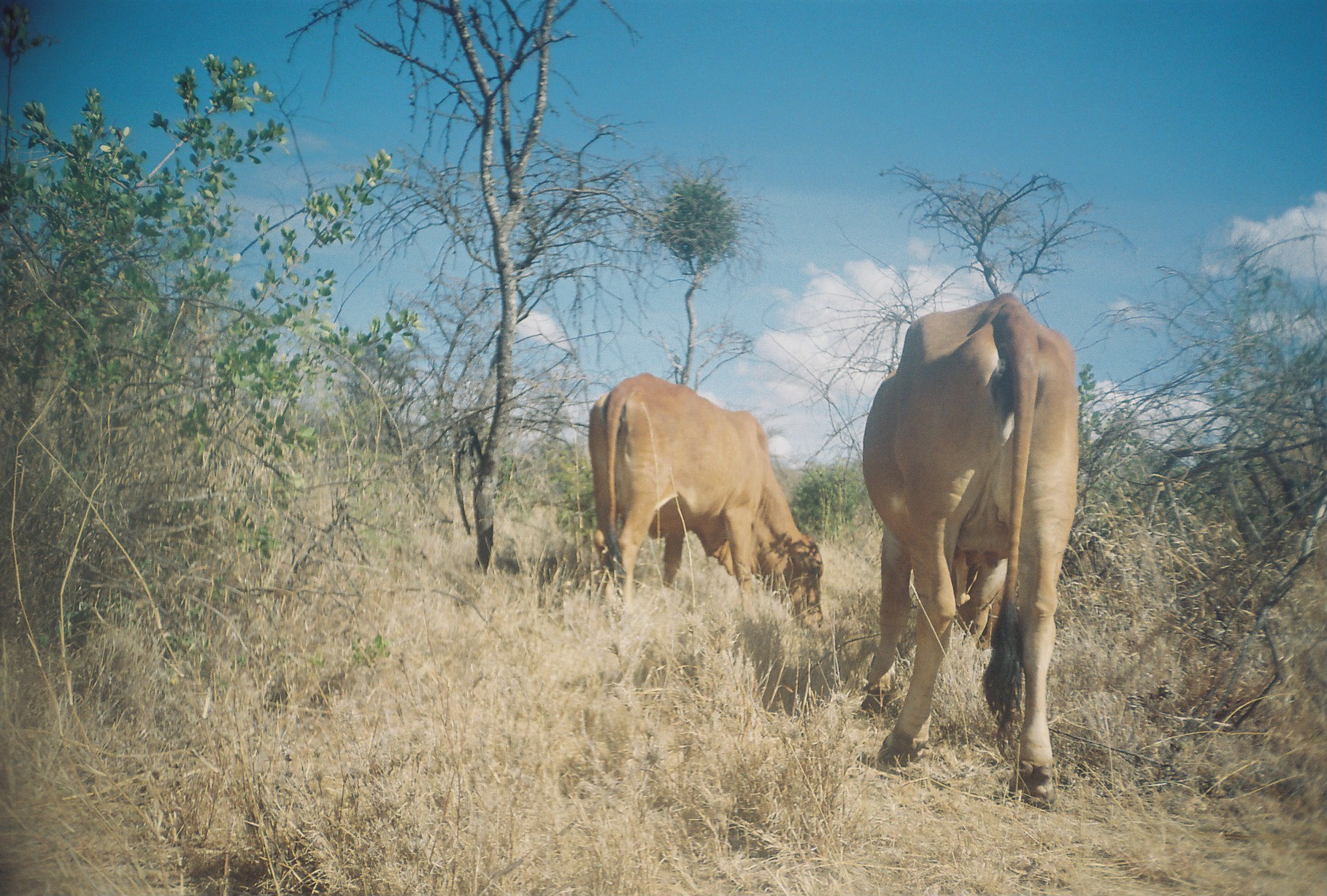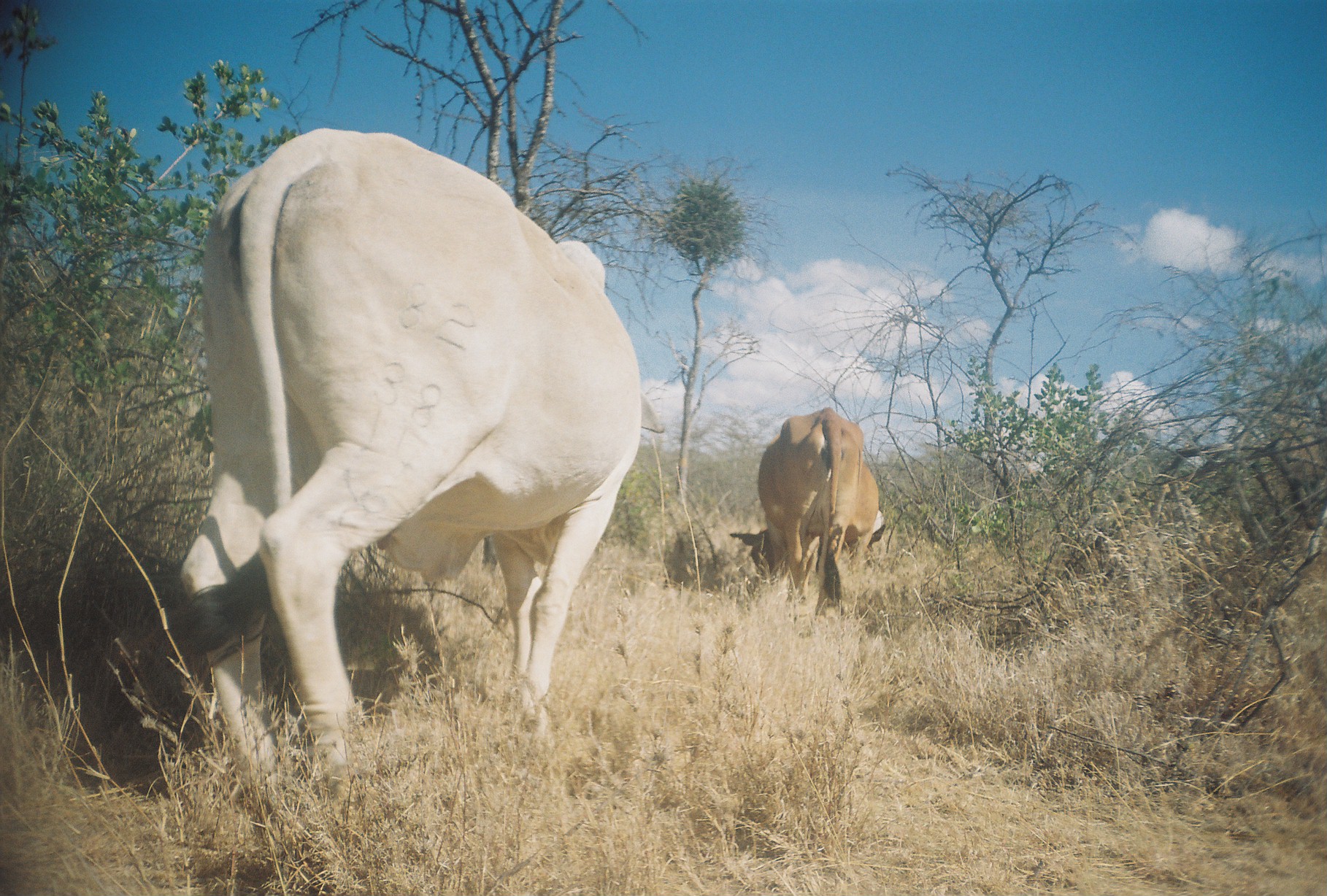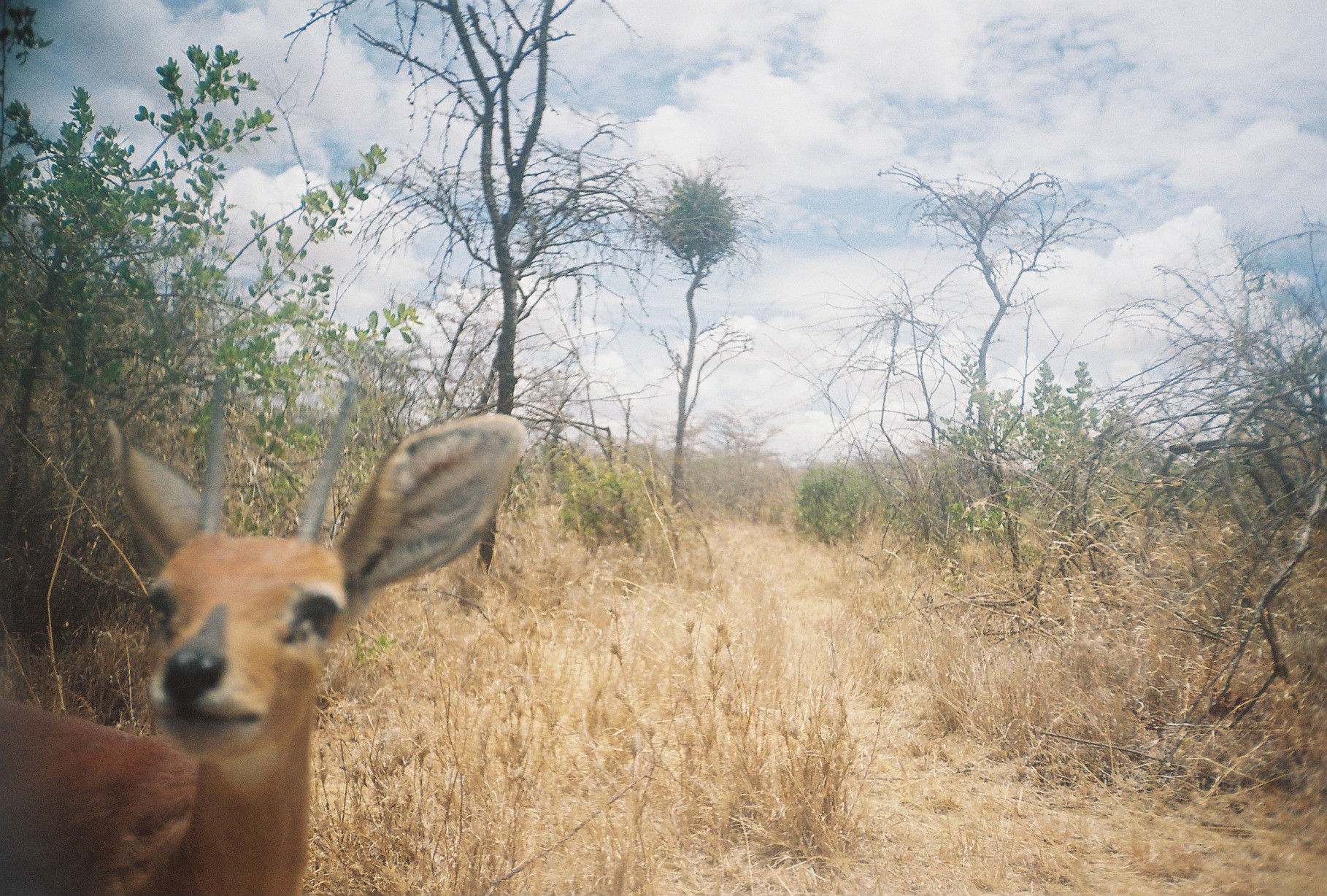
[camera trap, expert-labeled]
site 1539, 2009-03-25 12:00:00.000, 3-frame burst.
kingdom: Animalia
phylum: Chordata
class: Mammalia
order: Artiodactyla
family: Bovidae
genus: Bos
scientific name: Bos taurus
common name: domestic cattle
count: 2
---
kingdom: Animalia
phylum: Chordata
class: Mammalia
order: Artiodactyla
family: Bovidae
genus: Raphicerus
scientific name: Raphicerus campestris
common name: steenbok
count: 1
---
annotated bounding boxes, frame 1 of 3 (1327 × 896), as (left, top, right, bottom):
bos taurus: (863, 294, 1079, 810); (590, 374, 824, 632)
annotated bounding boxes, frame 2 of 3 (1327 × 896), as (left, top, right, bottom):
bos taurus: (167, 130, 642, 890); (728, 407, 885, 635)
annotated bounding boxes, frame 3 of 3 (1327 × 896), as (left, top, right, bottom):
raphicerus campestris: (2, 362, 529, 895)